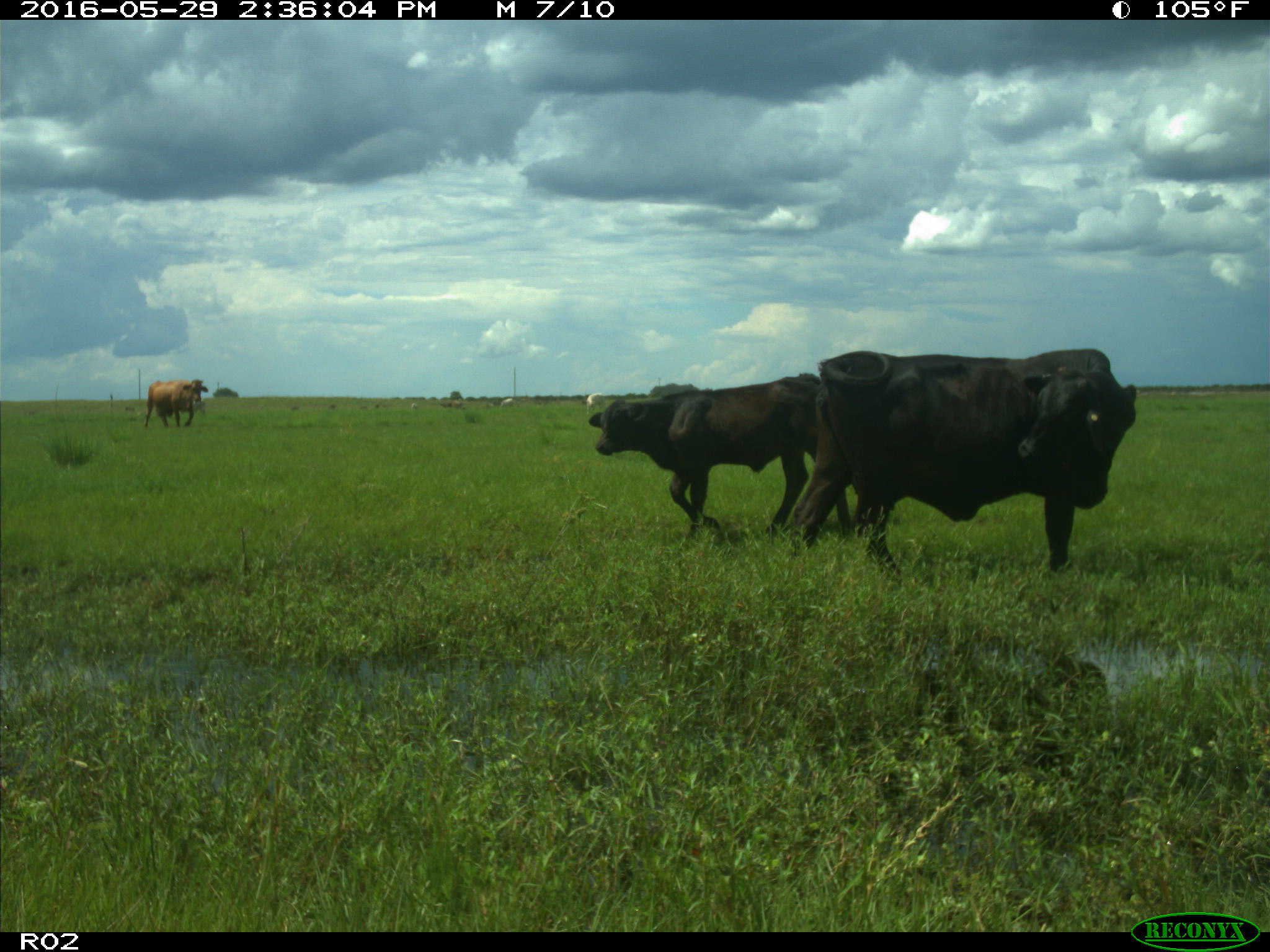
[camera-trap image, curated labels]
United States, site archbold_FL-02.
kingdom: Animalia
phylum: Chordata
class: Mammalia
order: Artiodactyla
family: Bovidae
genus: Bos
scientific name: Bos taurus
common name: domestic cow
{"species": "Bos taurus (domestic cow)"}